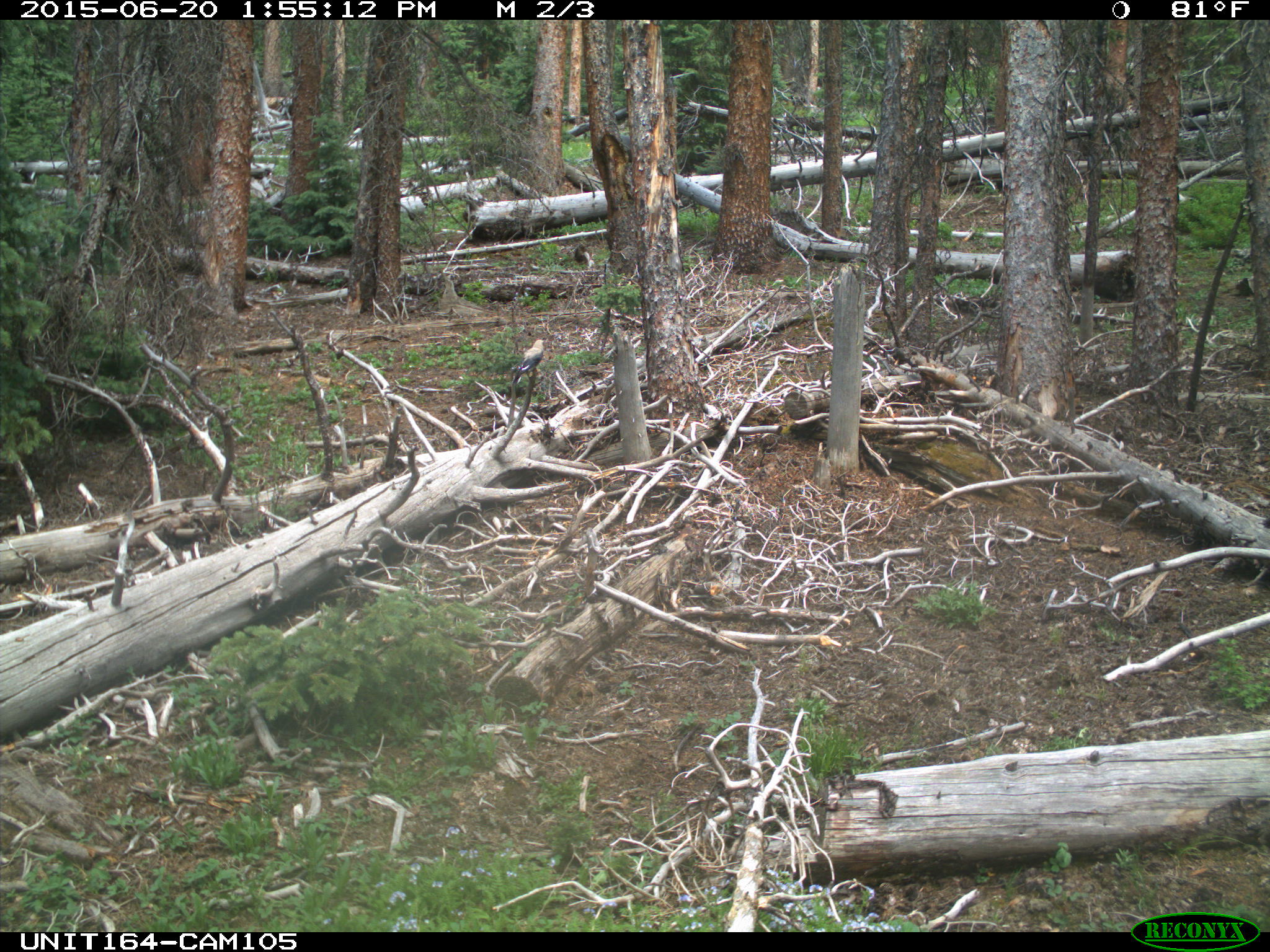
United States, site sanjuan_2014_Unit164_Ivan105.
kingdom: Animalia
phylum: Chordata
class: Aves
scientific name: Aves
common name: birds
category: unidentified bird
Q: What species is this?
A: Unidentified bird (birds) (Aves).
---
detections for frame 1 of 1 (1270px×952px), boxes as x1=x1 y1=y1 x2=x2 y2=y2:
animal: x1=512 y1=340 x2=545 y2=384